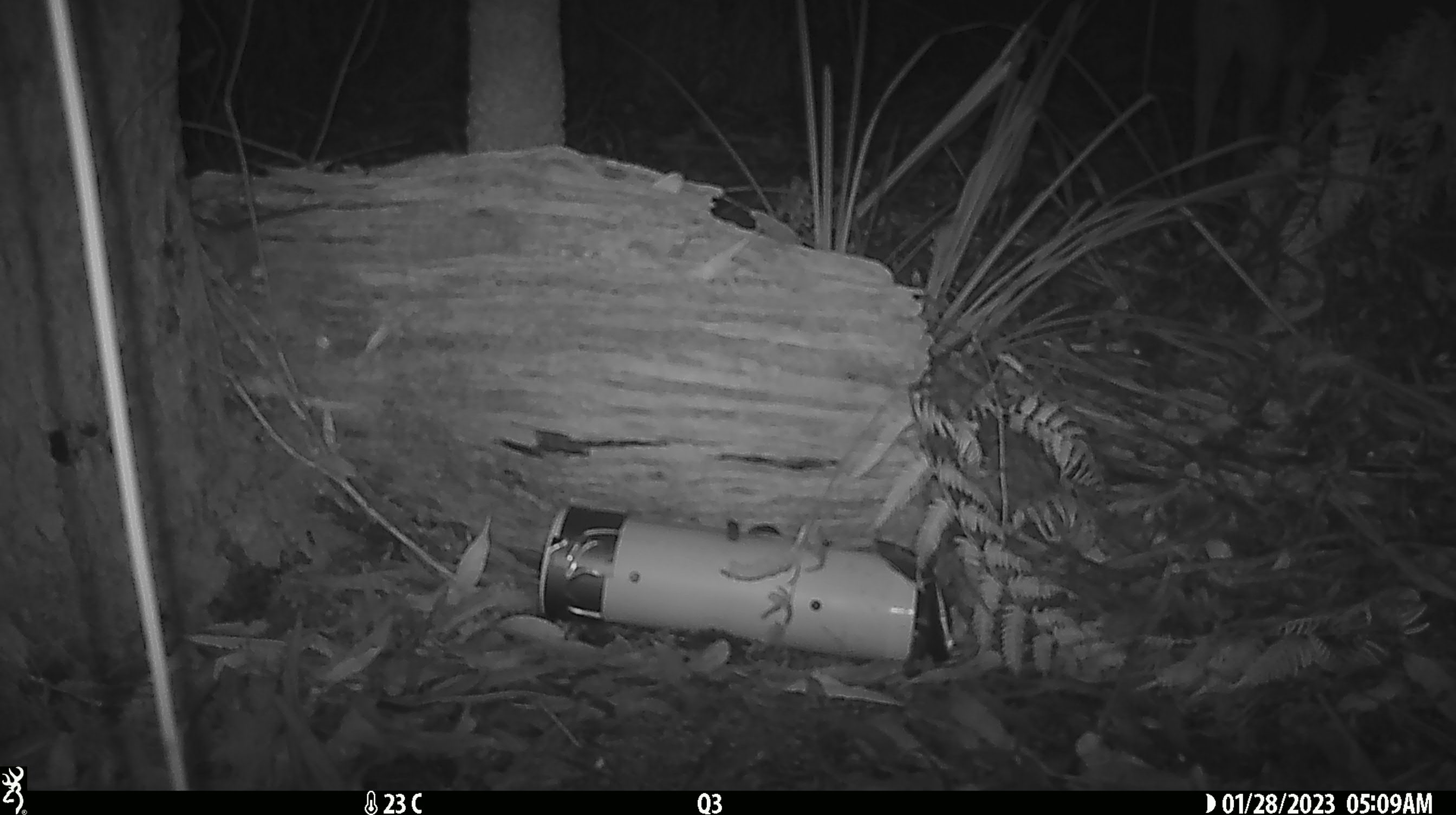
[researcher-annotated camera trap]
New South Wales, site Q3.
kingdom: Animalia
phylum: Chordata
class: Mammalia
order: Carnivora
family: Canidae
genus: Canis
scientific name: Canis familiaris dingo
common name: dingo